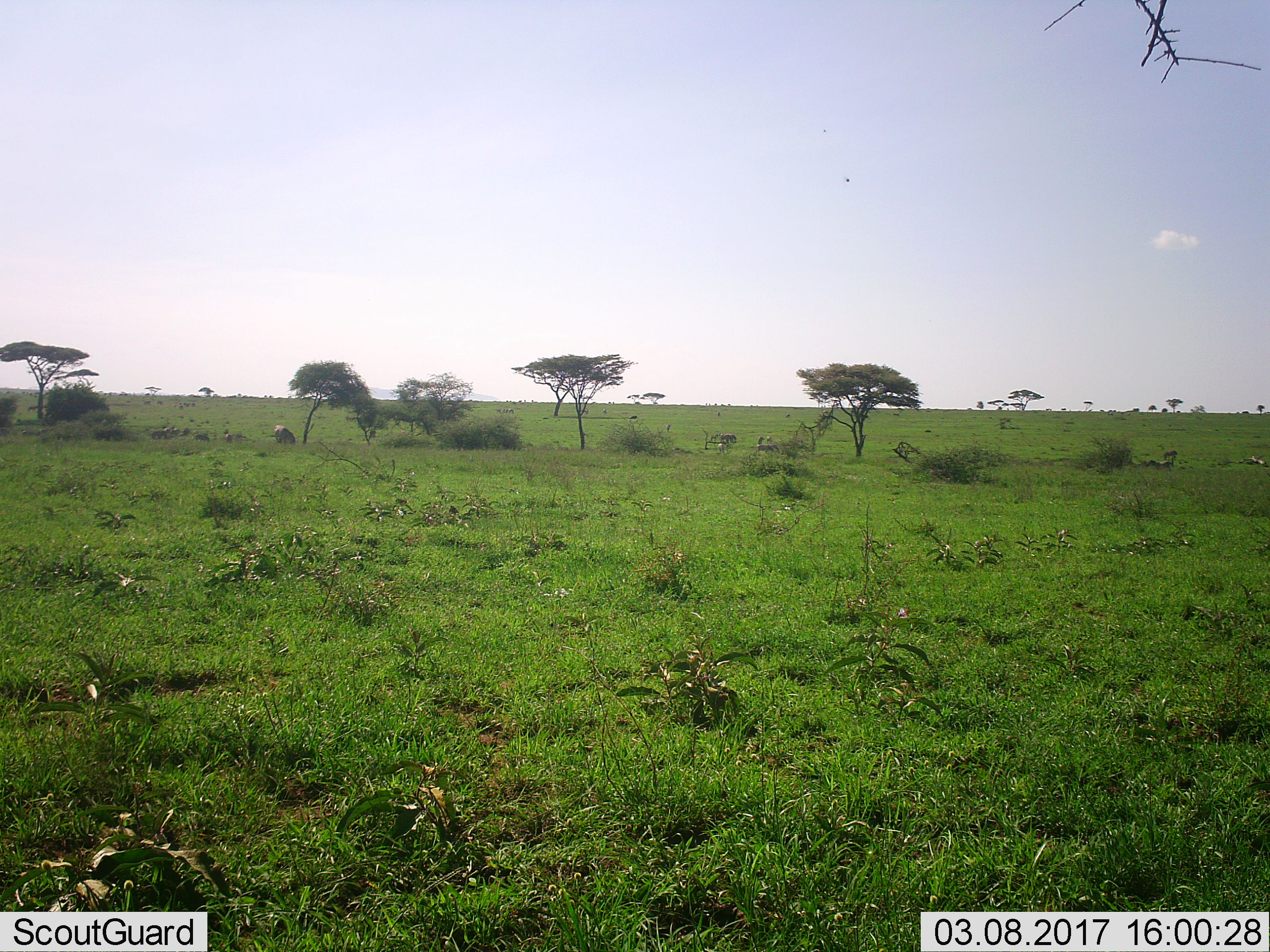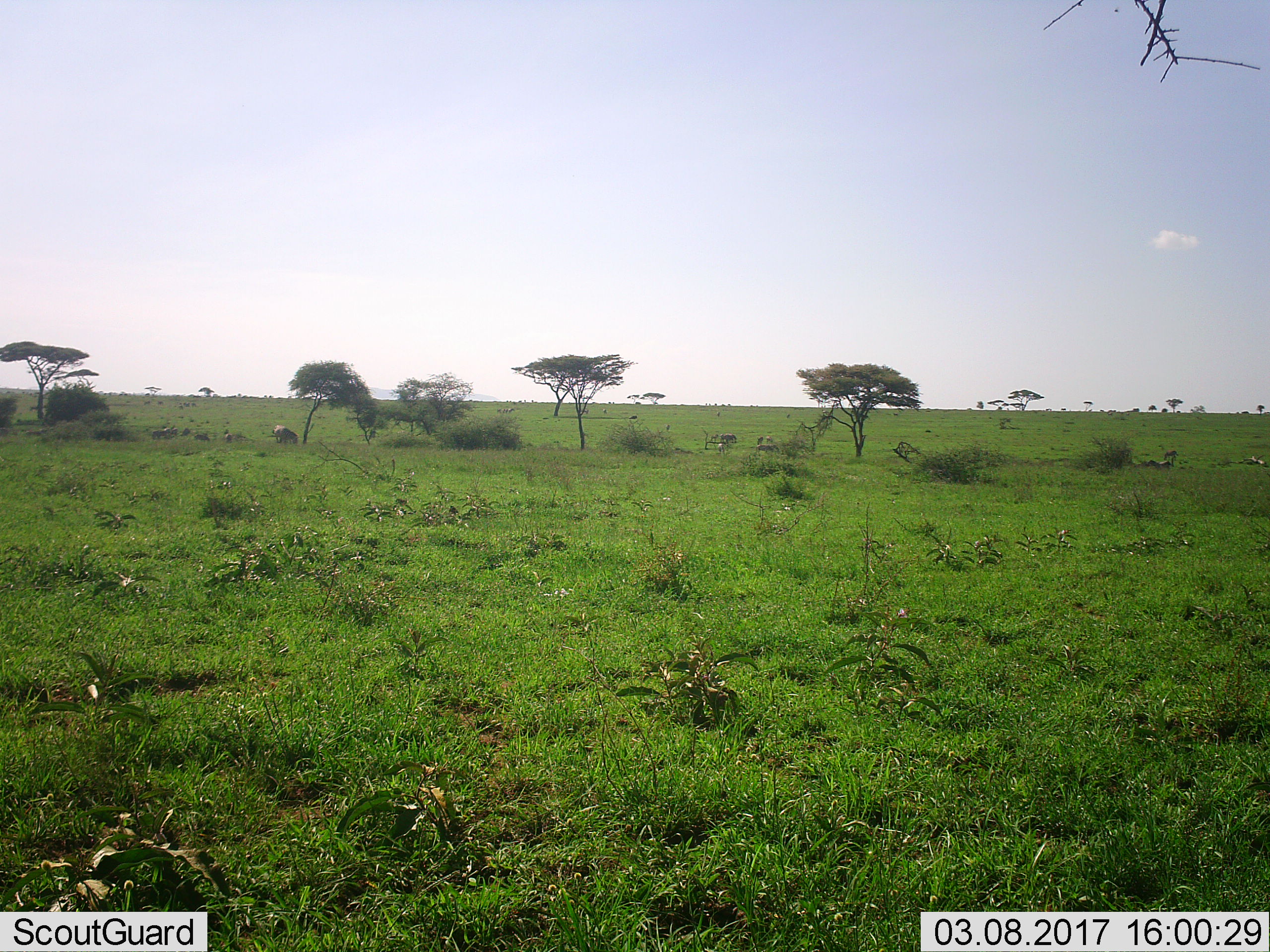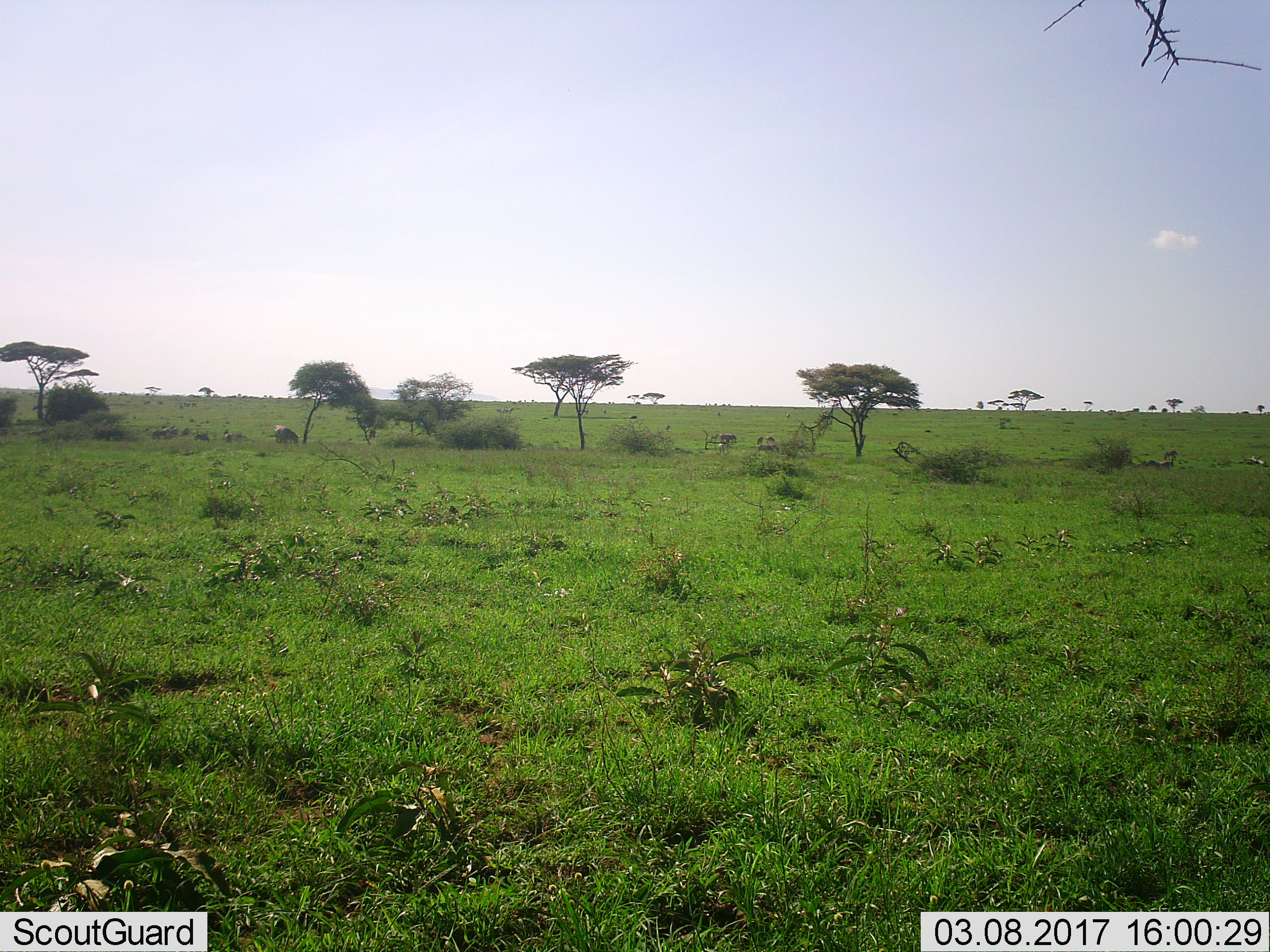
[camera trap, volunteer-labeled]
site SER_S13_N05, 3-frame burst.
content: unidentified animal